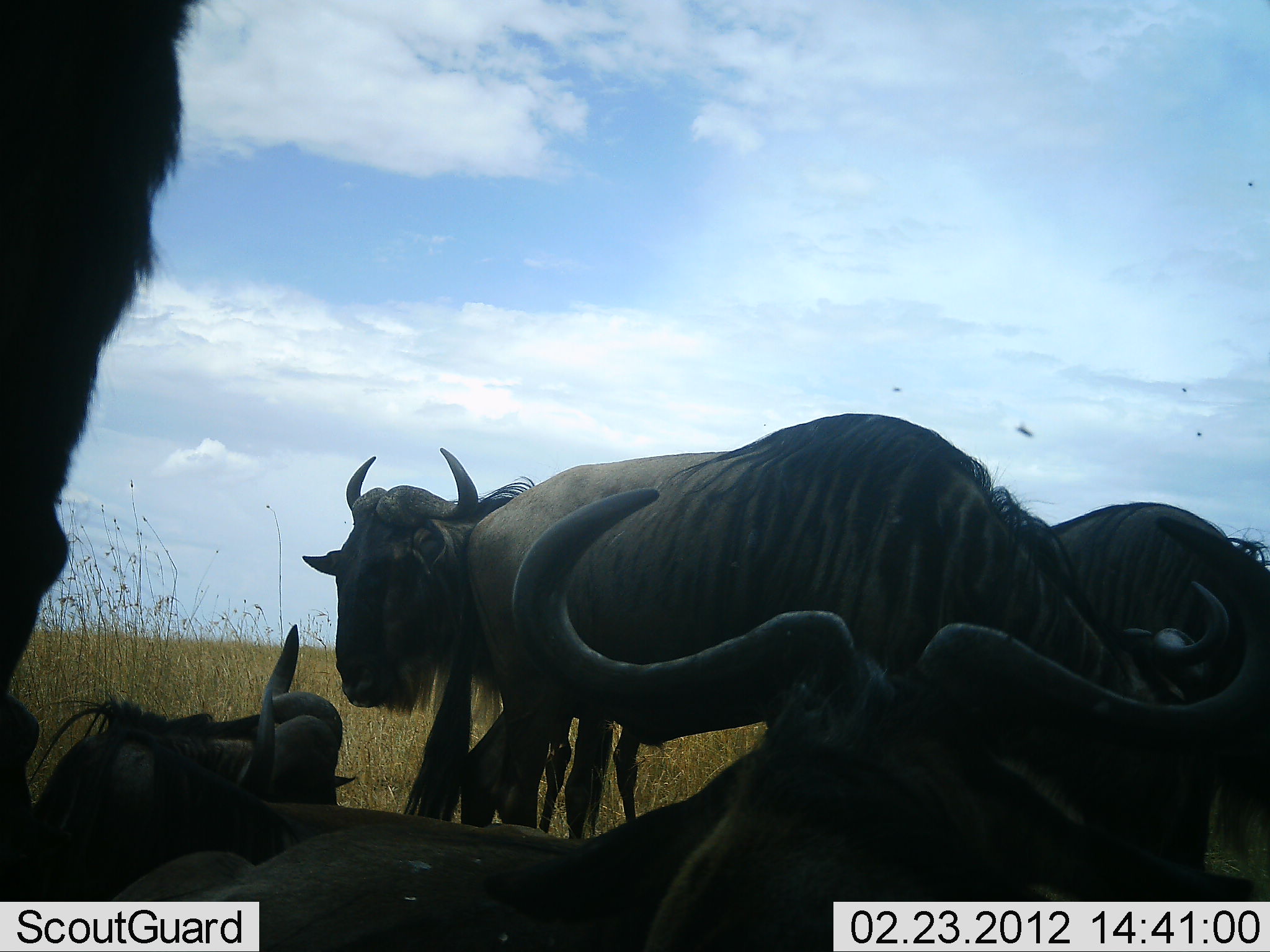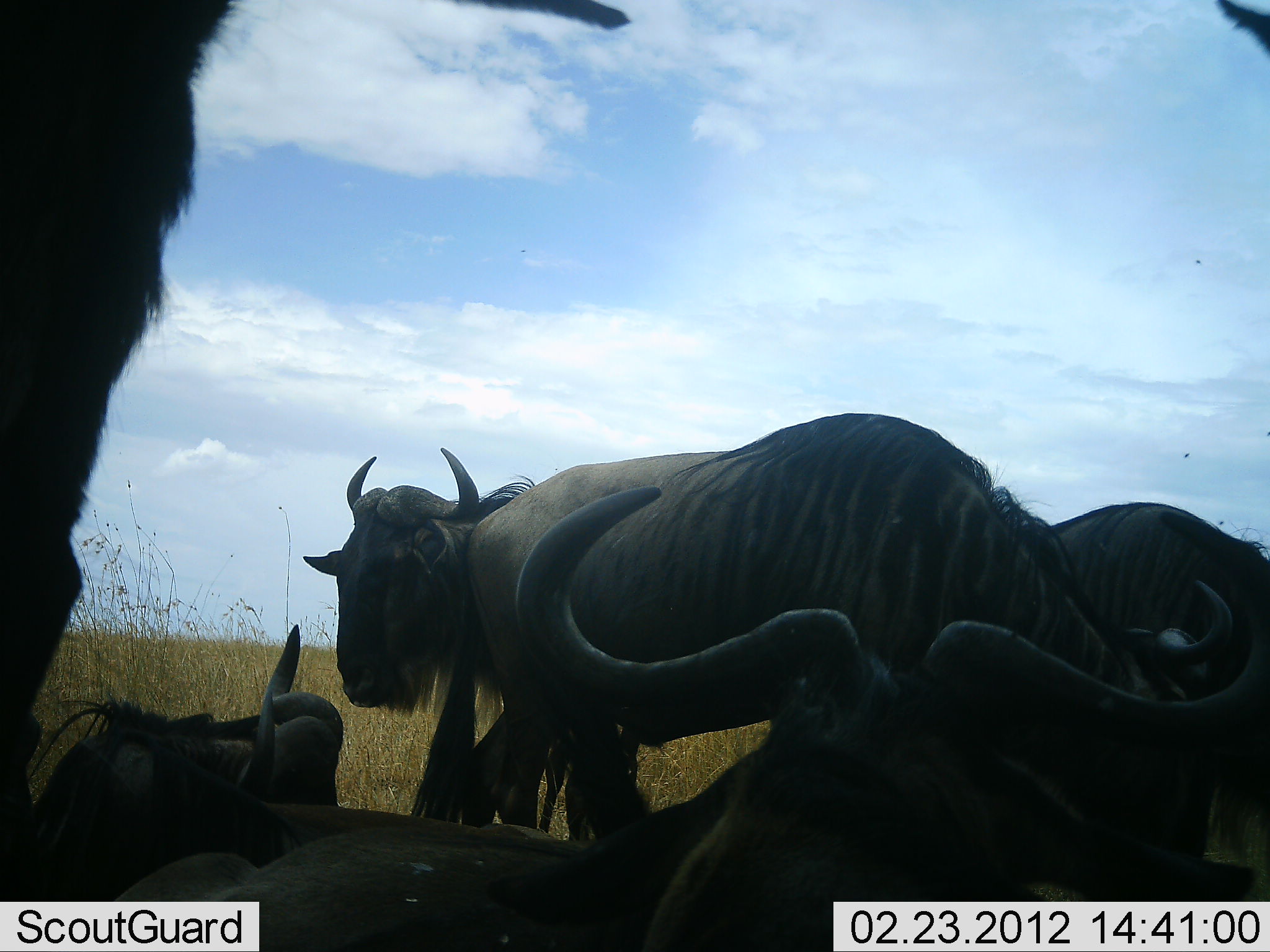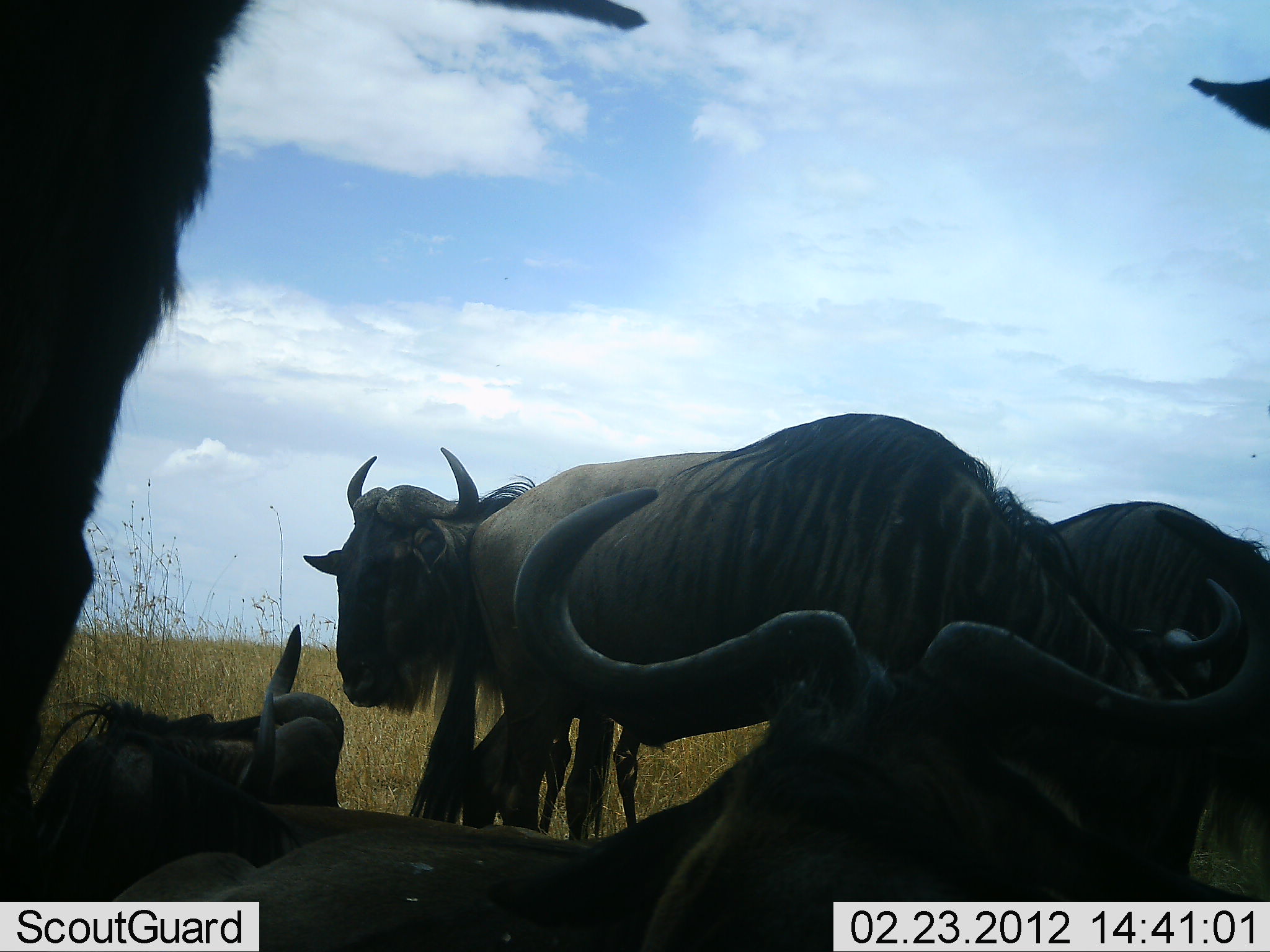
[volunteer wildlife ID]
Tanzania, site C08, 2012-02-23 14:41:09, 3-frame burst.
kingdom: Animalia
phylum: Chordata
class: Mammalia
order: Artiodactyla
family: Bovidae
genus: Connochaetes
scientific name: Connochaetes taurinus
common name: blue wildebeest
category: wildebeest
Wildebeest (blue wildebeest) (Connochaetes taurinus), count 6. Behavior (volunteer vote fractions): standing 86%, resting 93%, moving 7%, interacting 10%. Young present (vote fraction): 0%. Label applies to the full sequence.